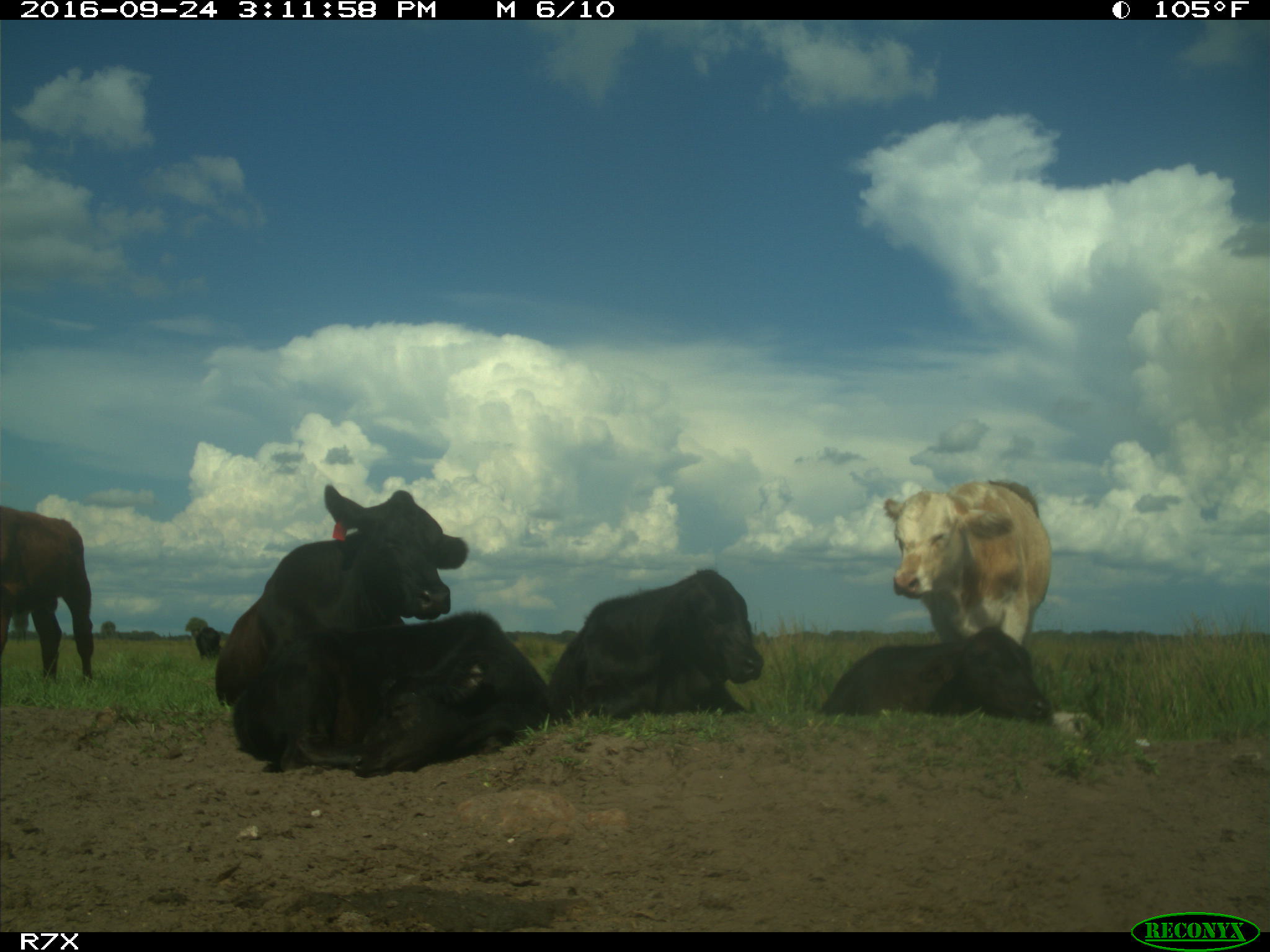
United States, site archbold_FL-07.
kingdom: Animalia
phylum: Chordata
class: Mammalia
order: Artiodactyla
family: Bovidae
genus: Bos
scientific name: Bos taurus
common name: domestic cow